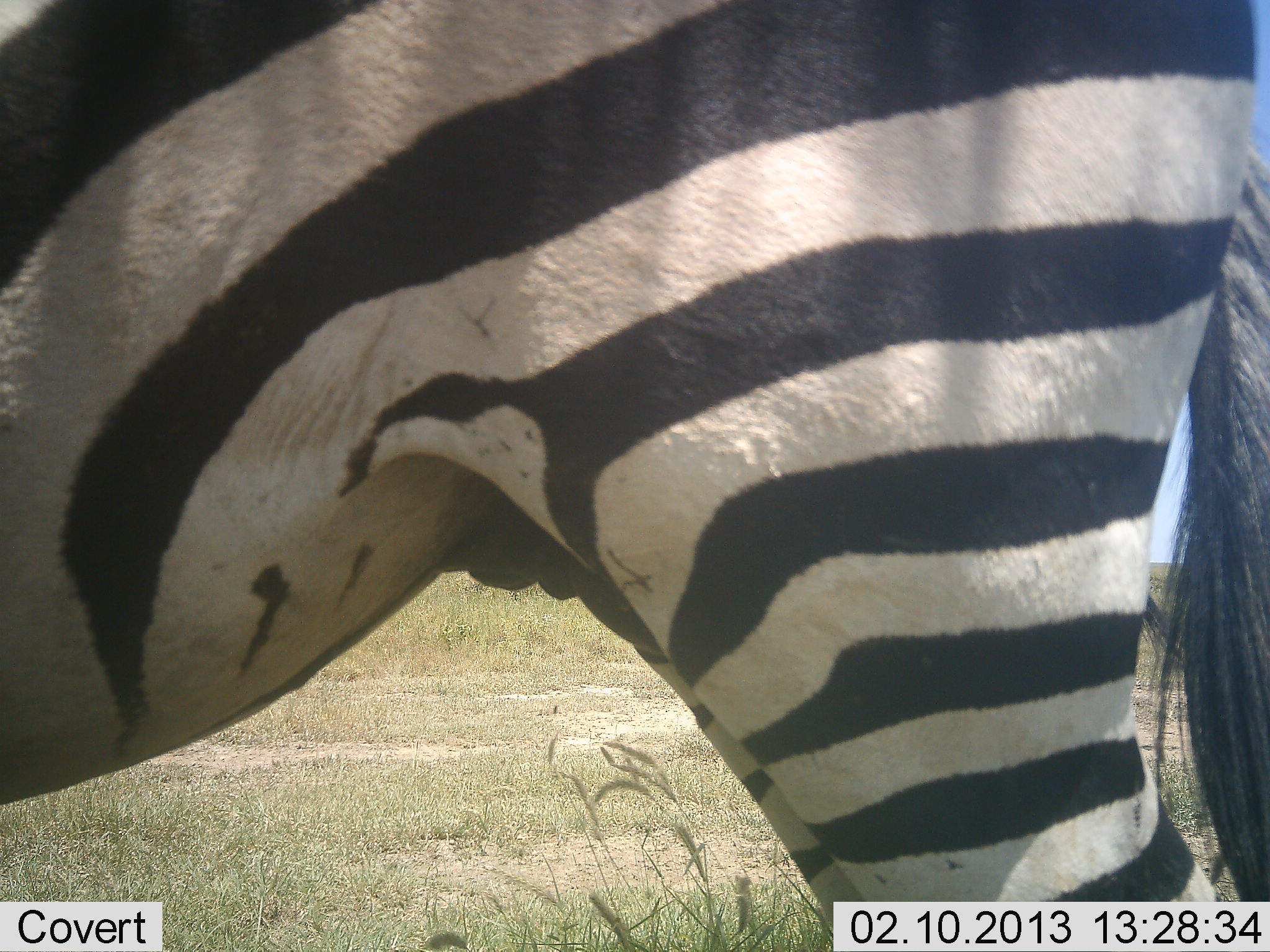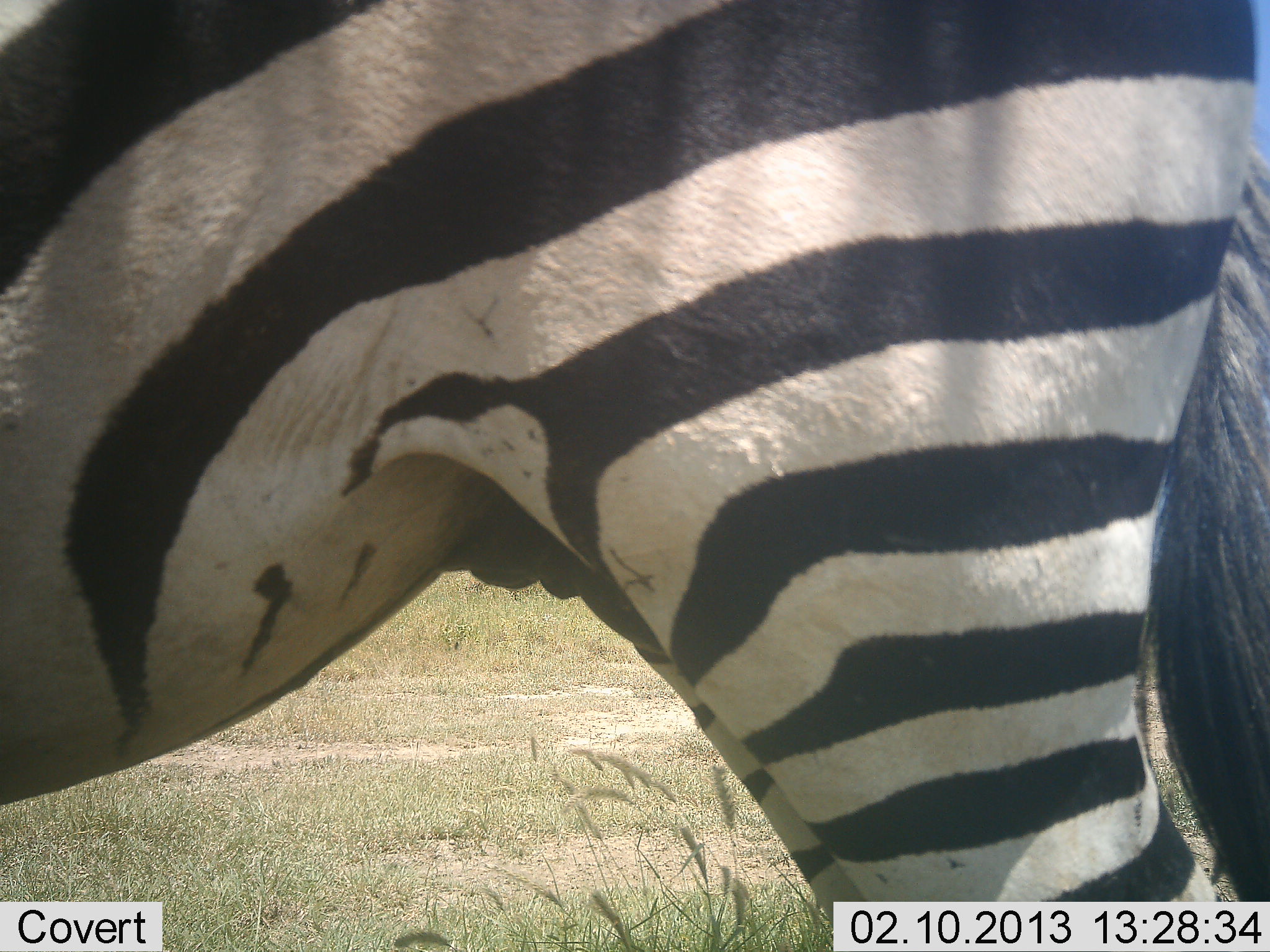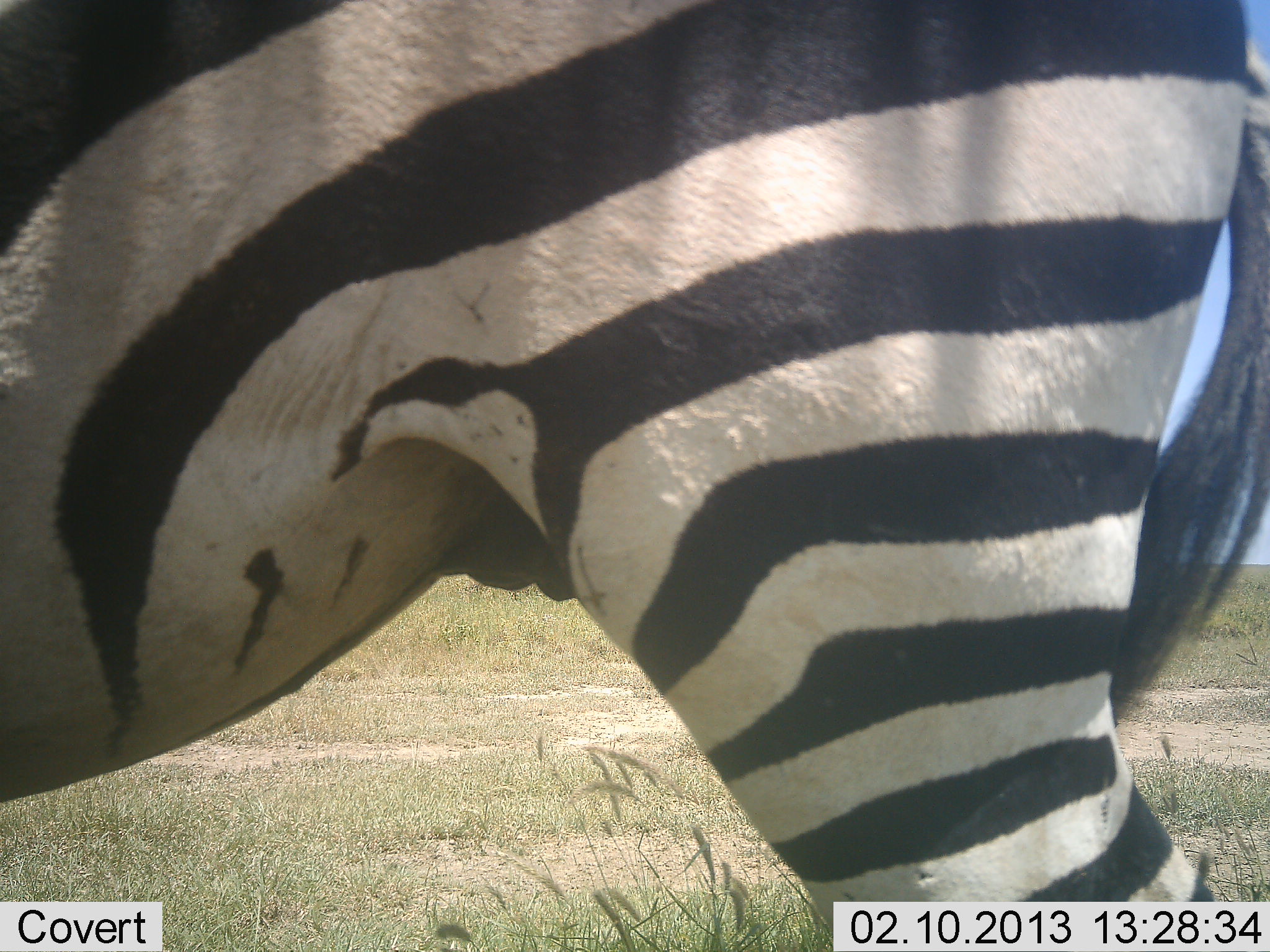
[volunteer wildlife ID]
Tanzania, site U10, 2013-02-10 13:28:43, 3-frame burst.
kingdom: Animalia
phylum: Chordata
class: Mammalia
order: Perissodactyla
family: Equidae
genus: Equus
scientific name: Equus quagga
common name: plains zebra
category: zebra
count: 1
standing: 100%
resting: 0%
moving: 0%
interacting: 0%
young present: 0%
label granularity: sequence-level